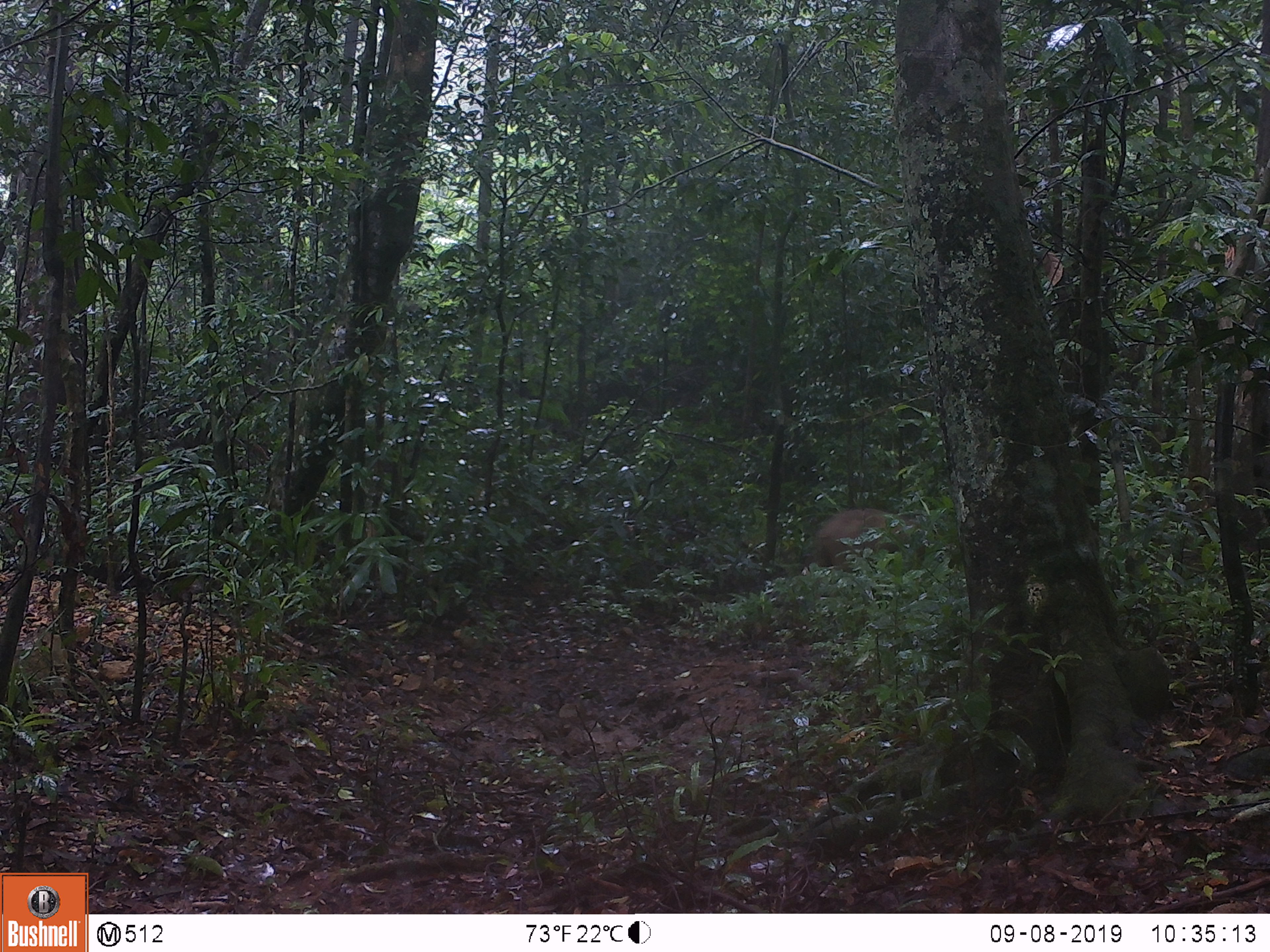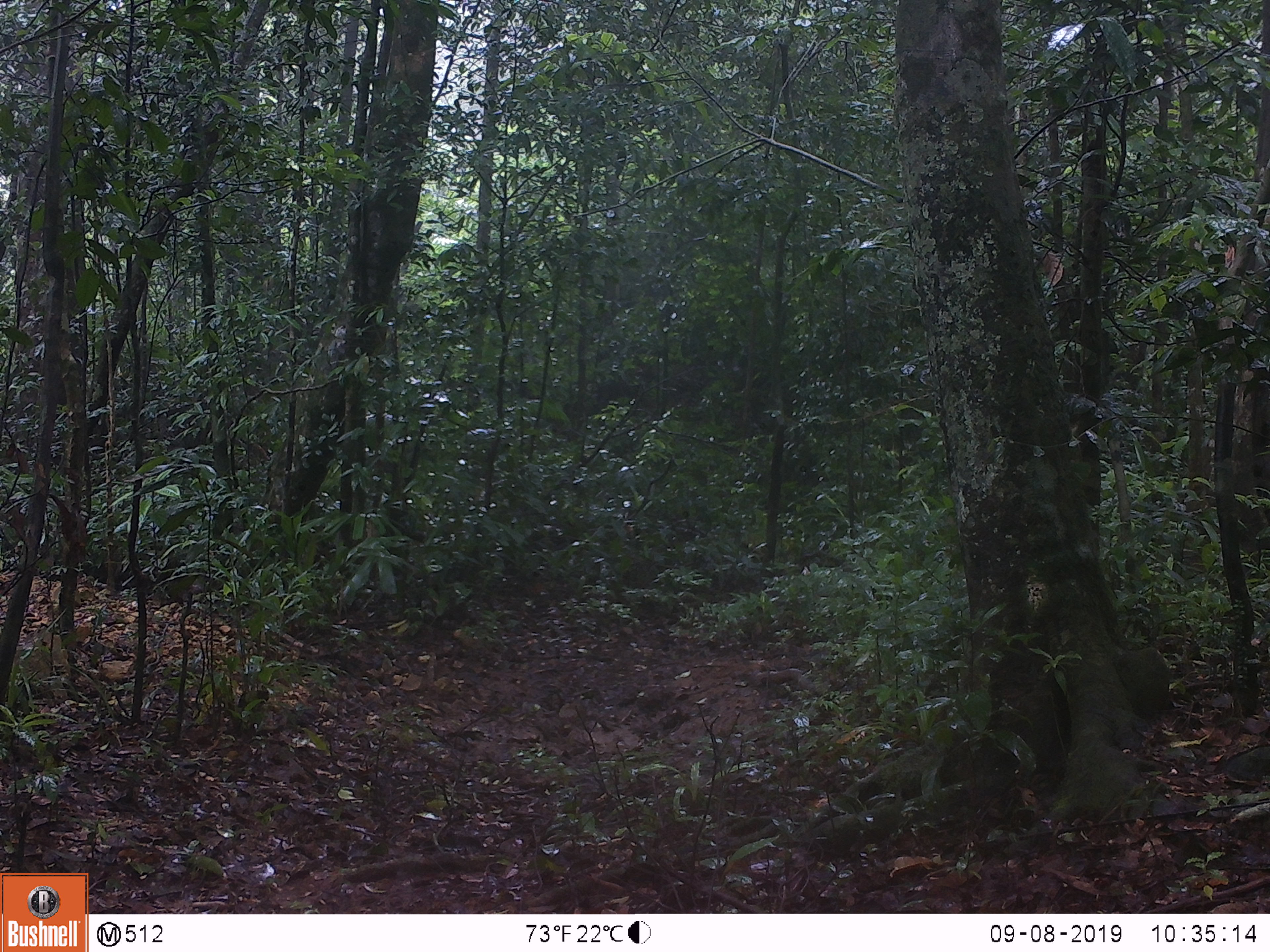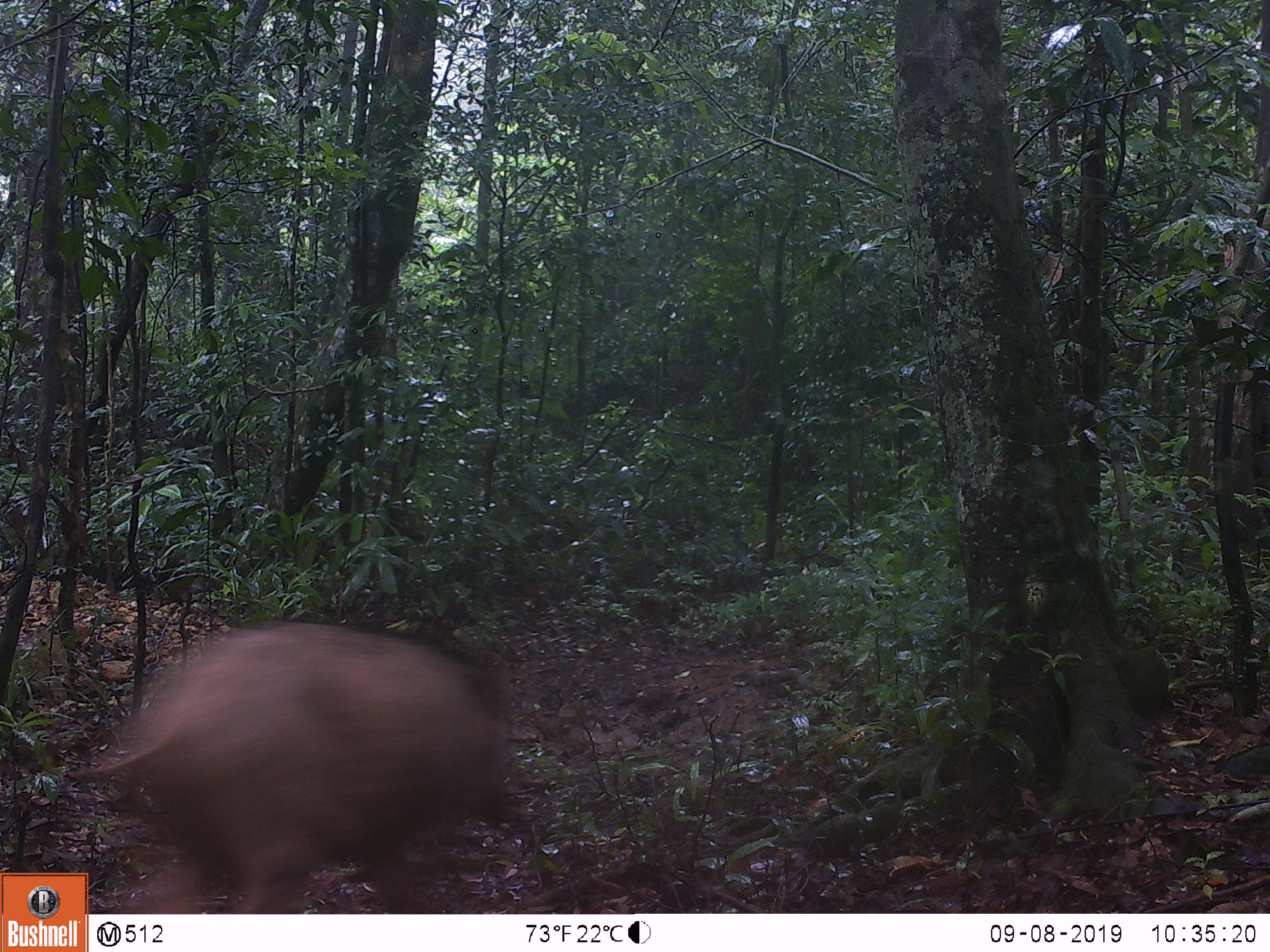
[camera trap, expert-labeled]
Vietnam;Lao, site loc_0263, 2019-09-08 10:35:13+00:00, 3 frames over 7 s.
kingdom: Animalia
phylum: Chordata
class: Mammalia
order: Artiodactyla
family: Suidae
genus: Sus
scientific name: Sus scrofa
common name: eurasian wild pig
Eurasian wild pig (Sus scrofa). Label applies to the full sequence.